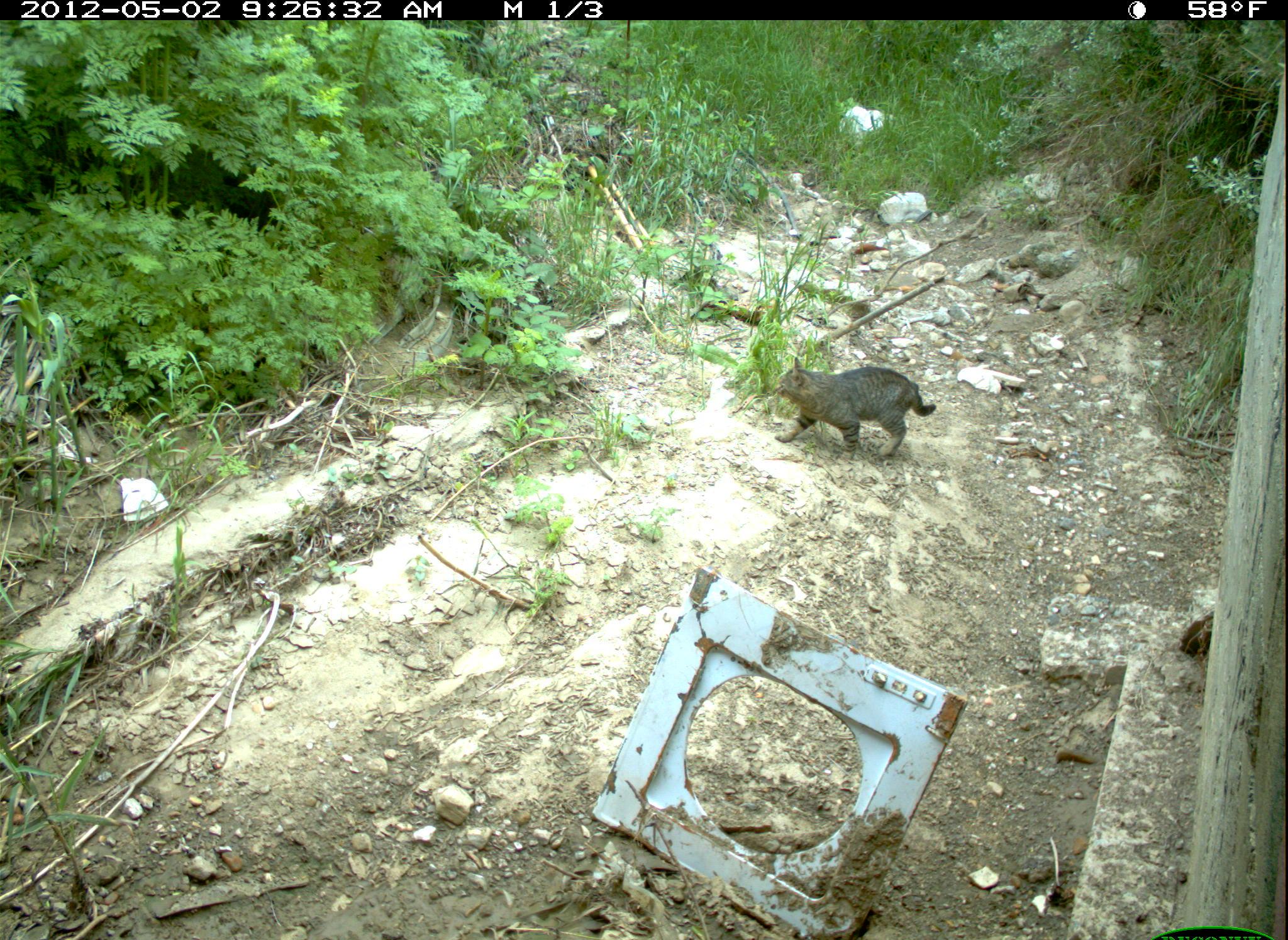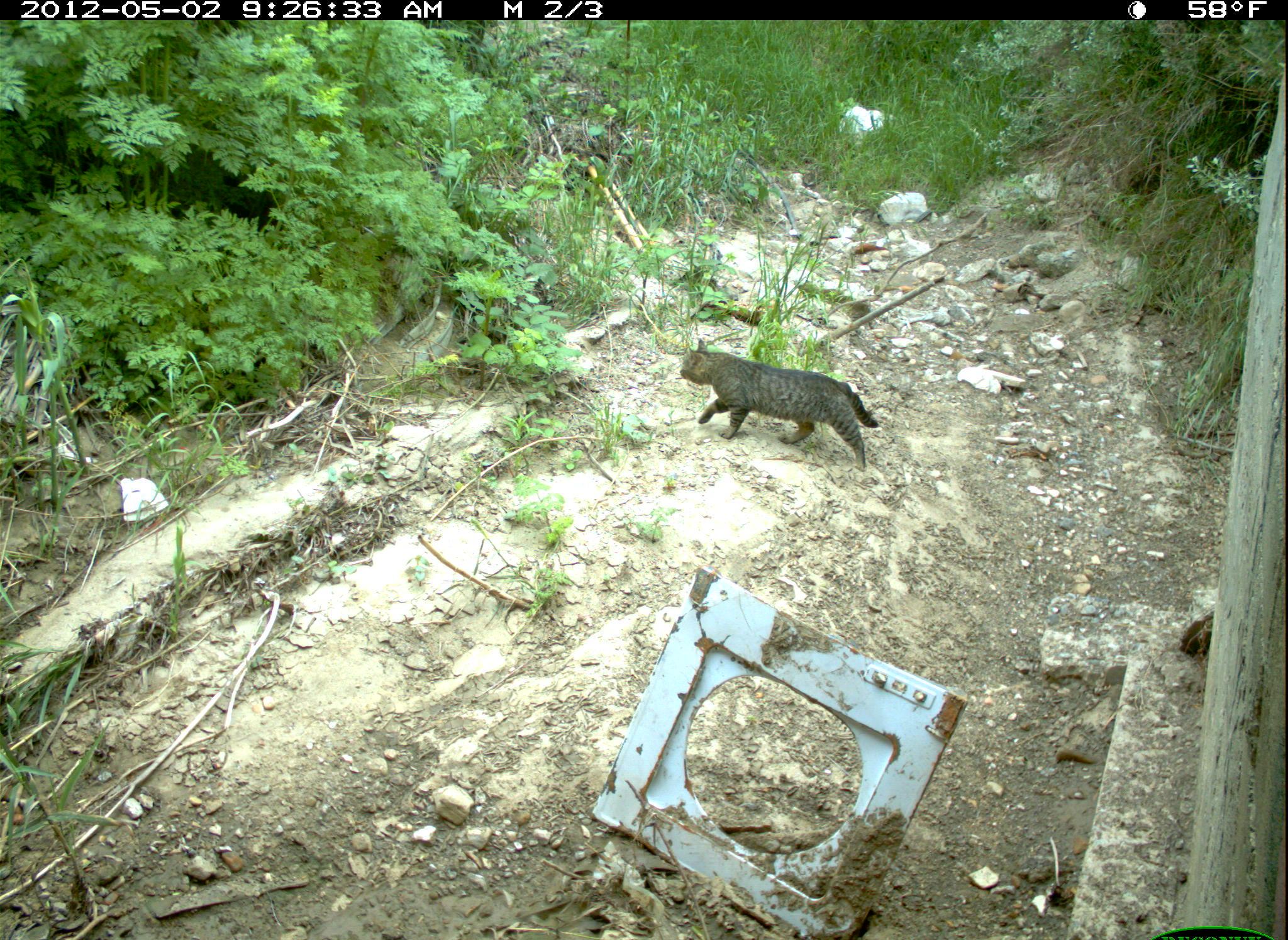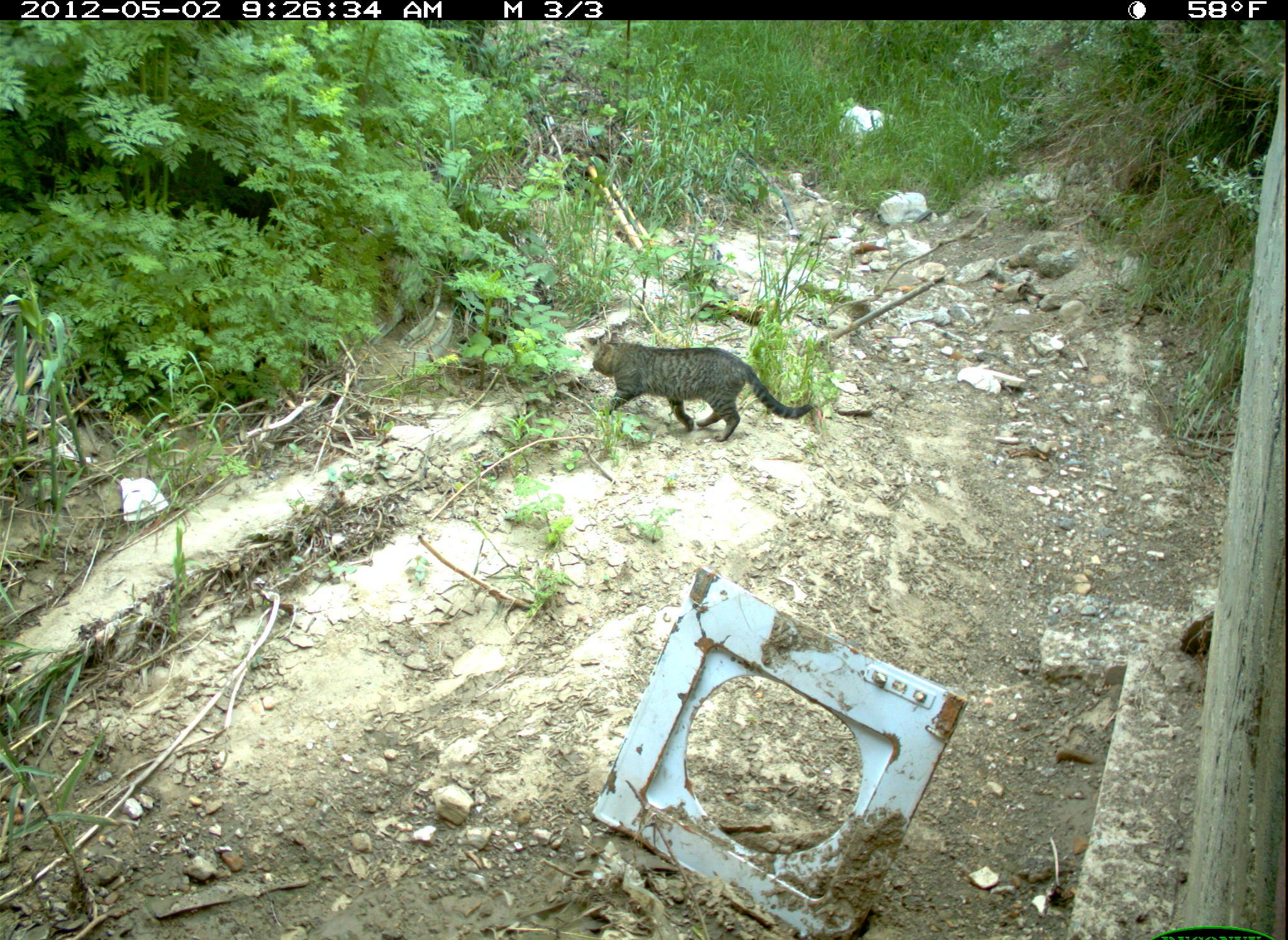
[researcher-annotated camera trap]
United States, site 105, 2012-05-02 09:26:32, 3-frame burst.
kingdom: Animalia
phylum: Chordata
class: Mammalia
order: Carnivora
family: Felidae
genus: Felis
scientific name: Felis catus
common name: cat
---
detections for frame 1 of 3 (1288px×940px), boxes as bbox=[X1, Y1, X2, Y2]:
cat: bbox=[765, 361, 953, 470]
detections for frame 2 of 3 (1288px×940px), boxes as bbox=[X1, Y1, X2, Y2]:
cat: bbox=[678, 330, 886, 472]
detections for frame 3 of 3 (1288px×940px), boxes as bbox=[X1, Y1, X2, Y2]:
cat: bbox=[581, 325, 819, 448]